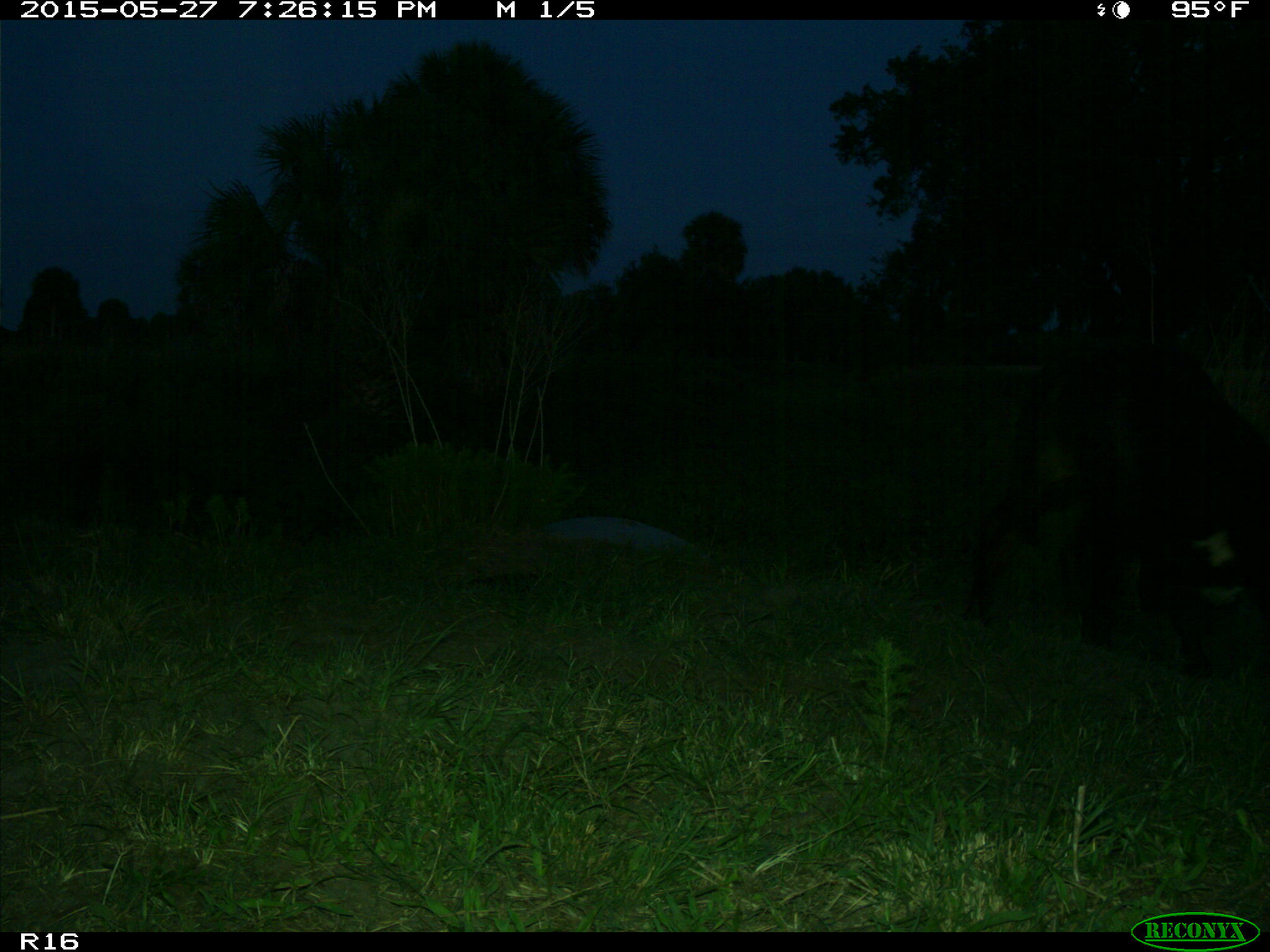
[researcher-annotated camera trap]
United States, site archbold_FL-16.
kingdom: Animalia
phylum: Chordata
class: Mammalia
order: Artiodactyla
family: Bovidae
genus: Bos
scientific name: Bos taurus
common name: domestic cow